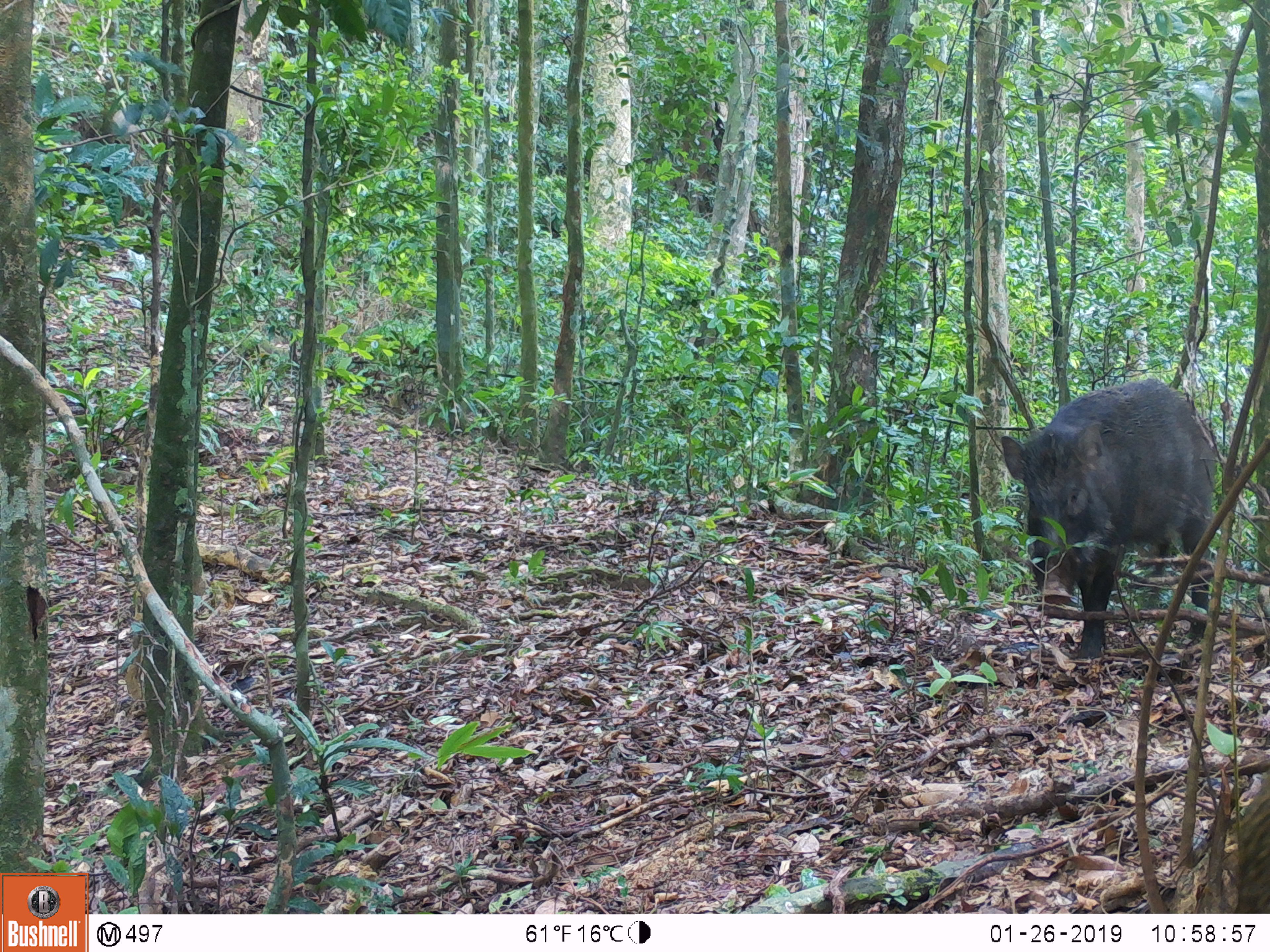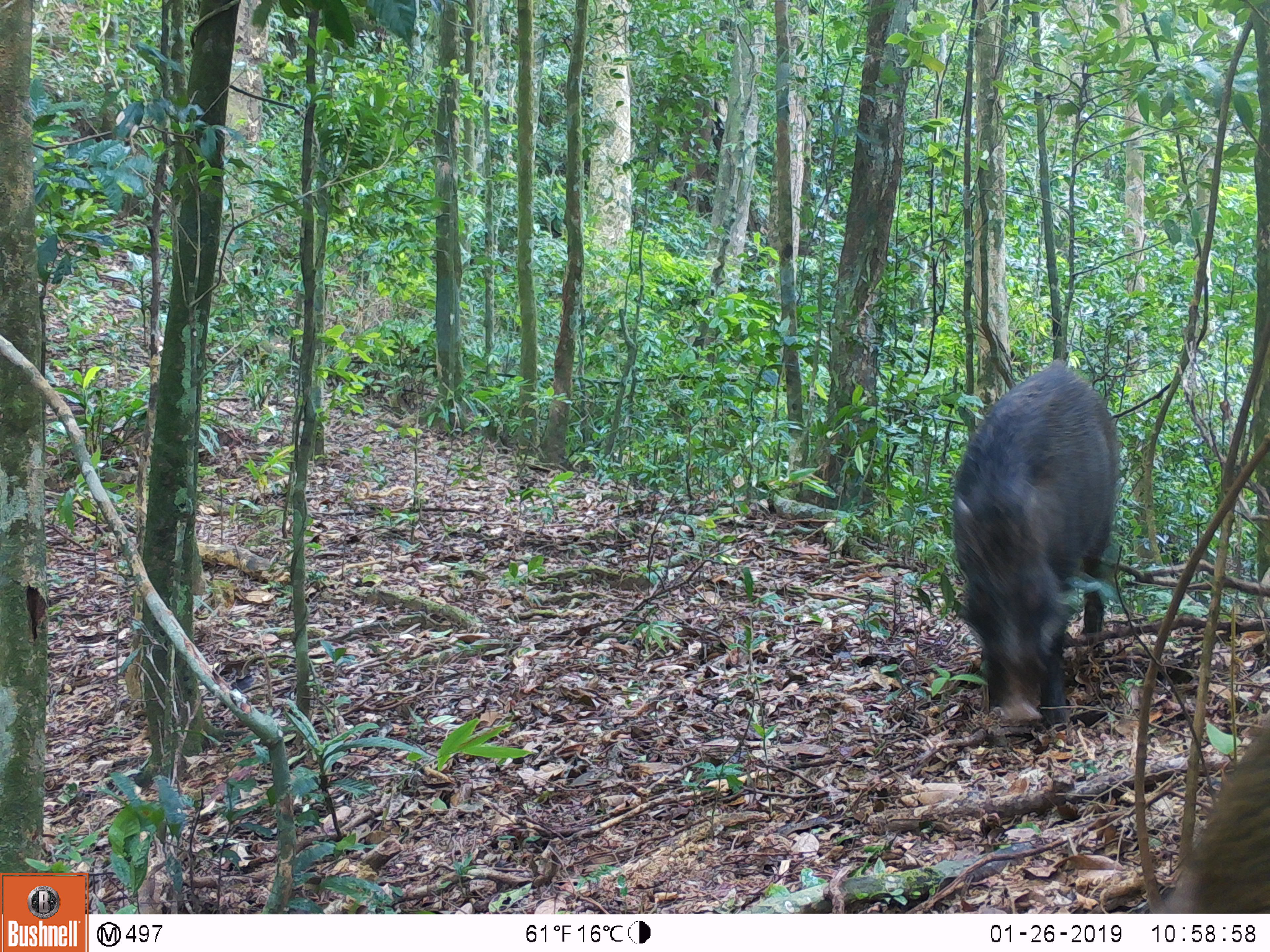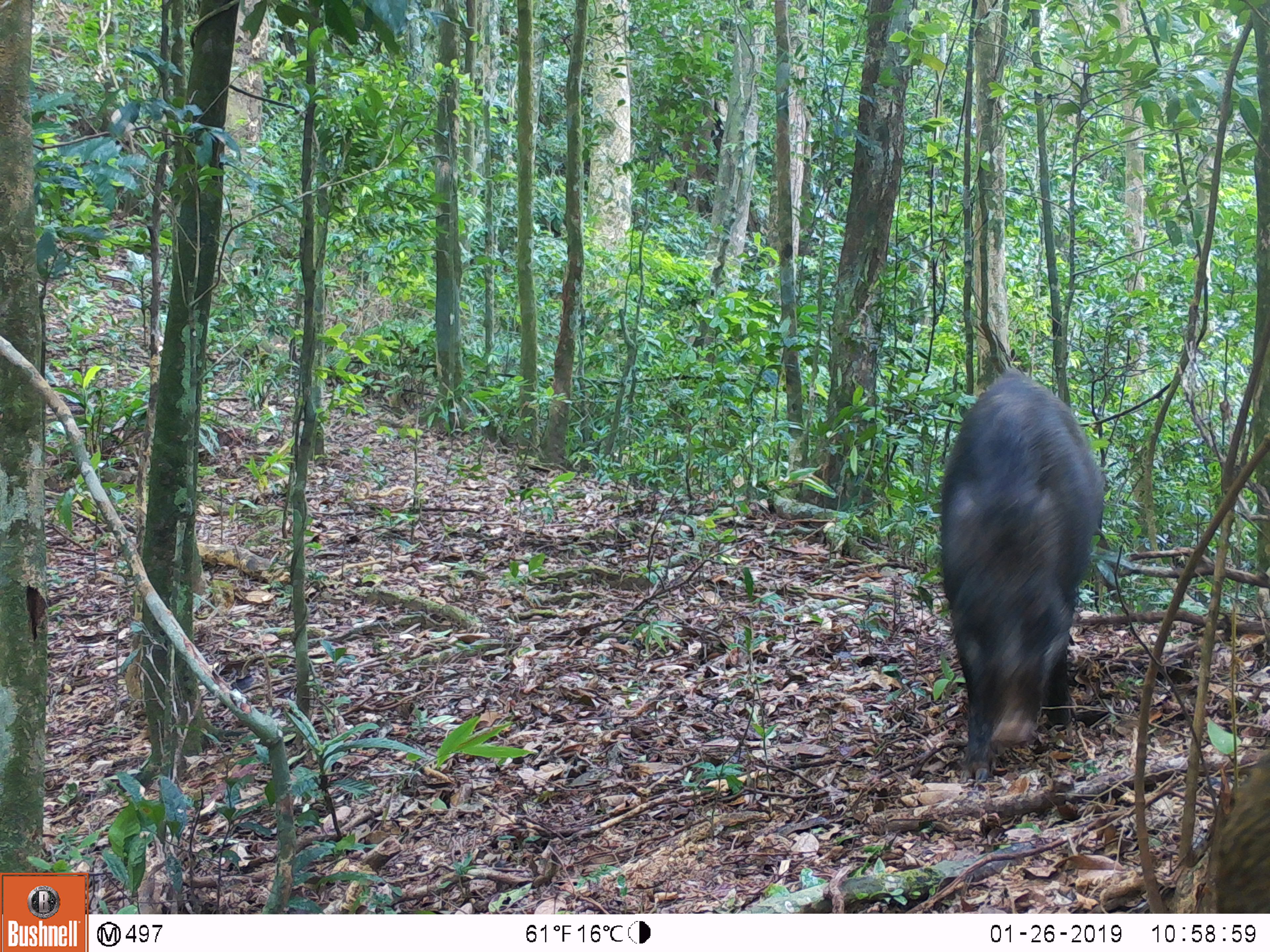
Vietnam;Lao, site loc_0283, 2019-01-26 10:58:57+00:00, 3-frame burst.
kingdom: Animalia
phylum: Chordata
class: Mammalia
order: Artiodactyla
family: Suidae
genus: Sus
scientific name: Sus scrofa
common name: eurasian wild pig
Eurasian wild pig (Sus scrofa). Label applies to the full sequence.